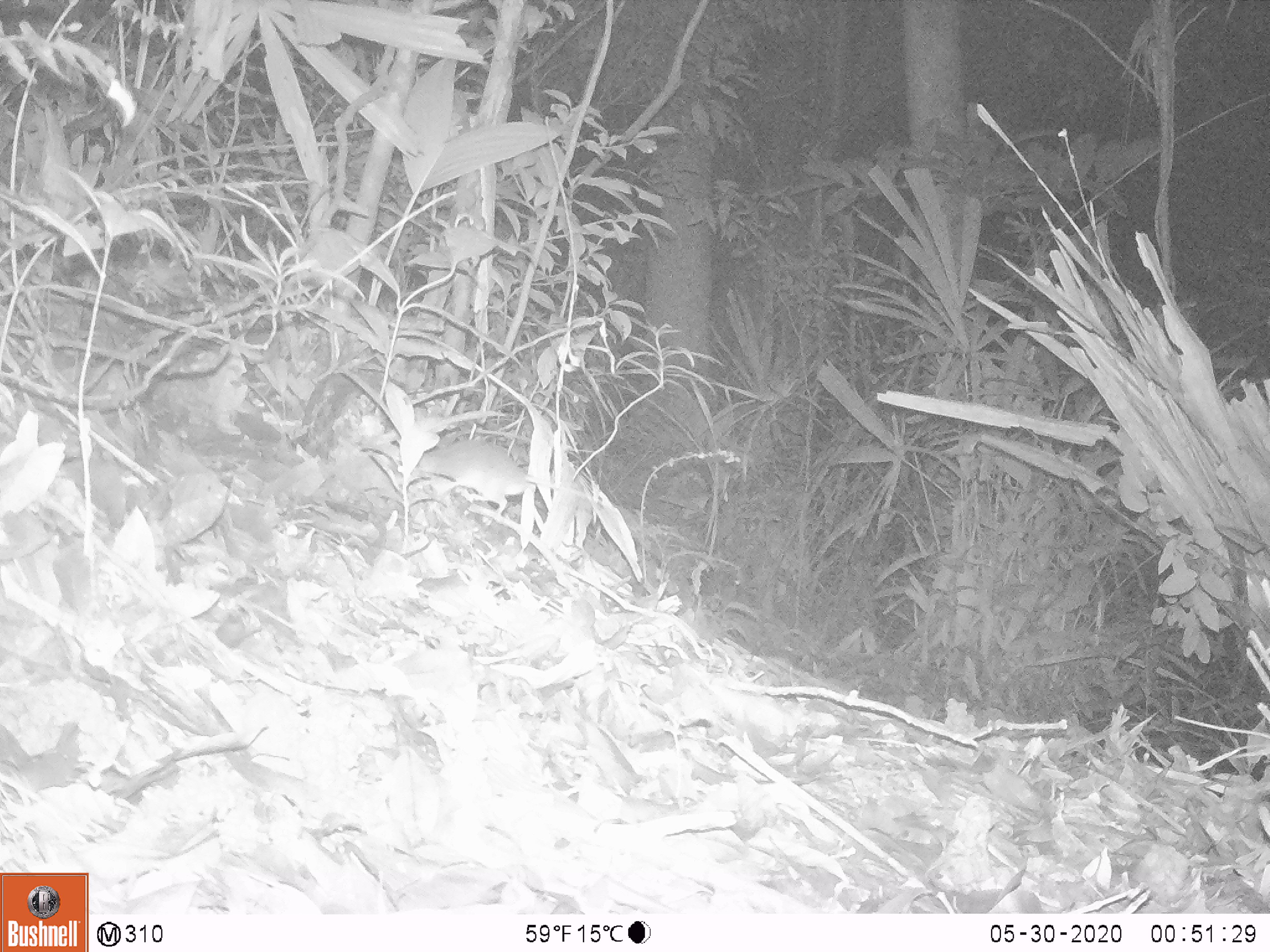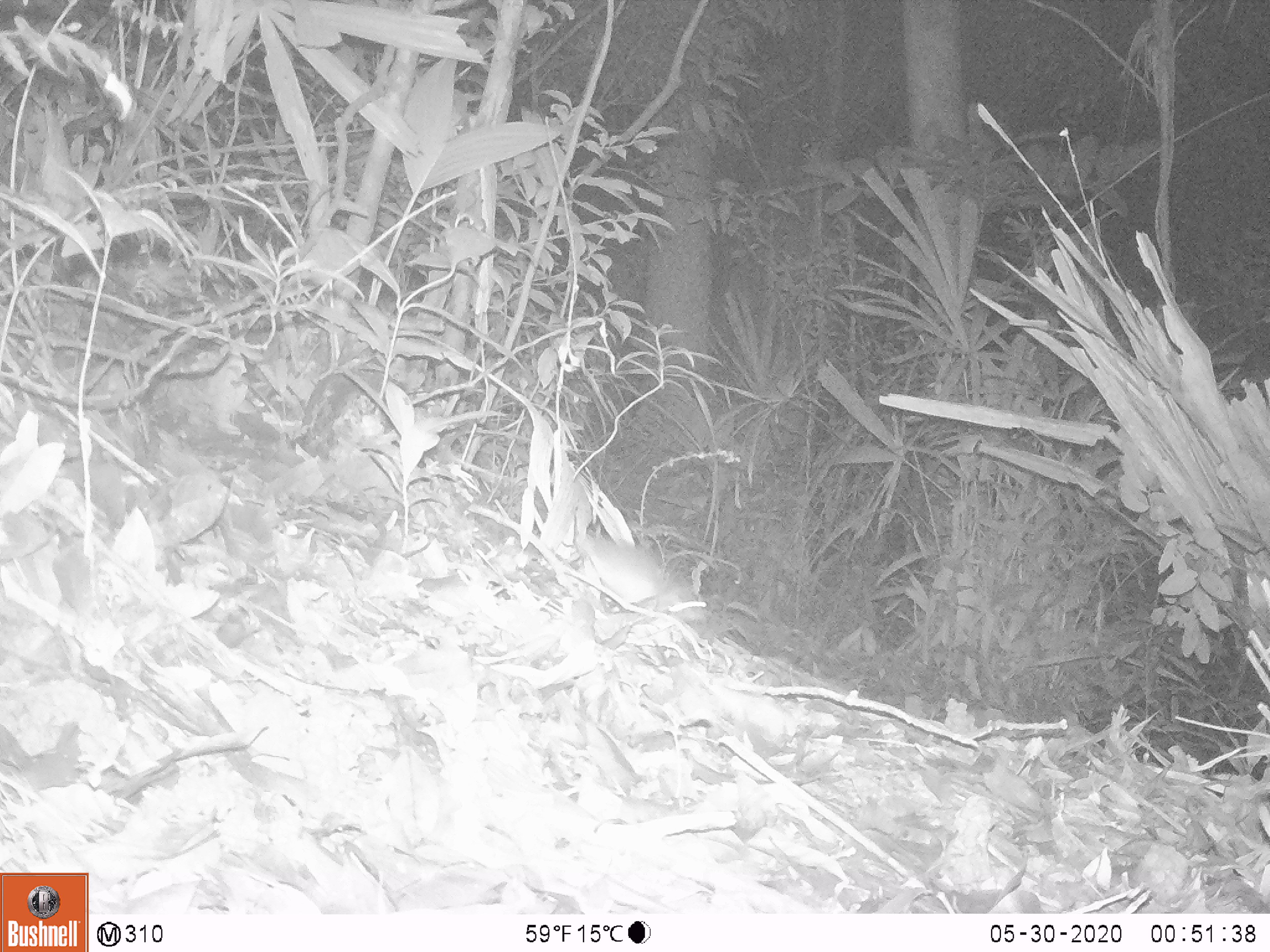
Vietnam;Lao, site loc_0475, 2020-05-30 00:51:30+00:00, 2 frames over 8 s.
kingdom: Animalia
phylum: Chordata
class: Mammalia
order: Rodentia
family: Muridae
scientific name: Muridae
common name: old-world mice and rats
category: unidentified murid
Unidentified murid (old-world mice and rats) (Muridae). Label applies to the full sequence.